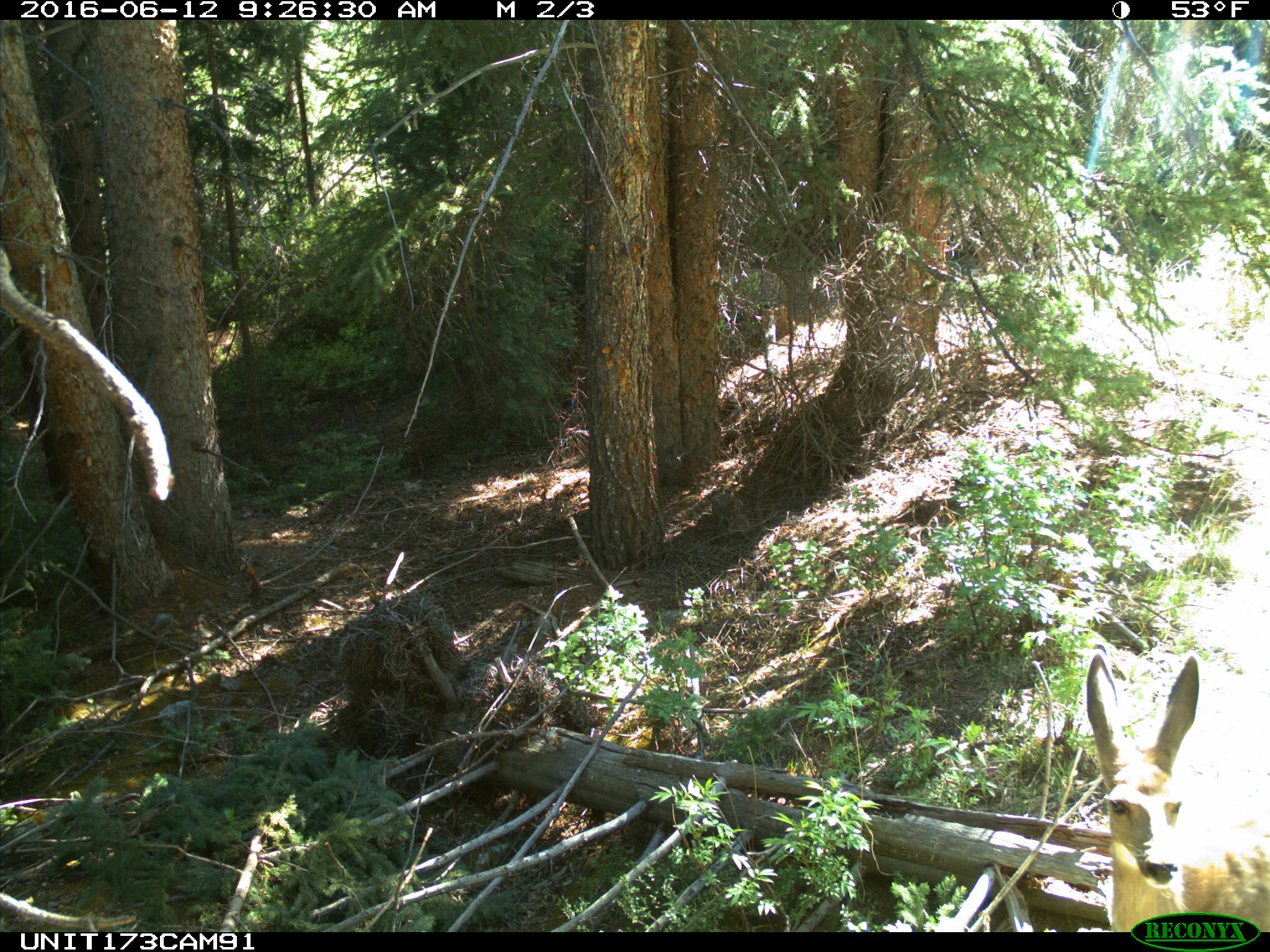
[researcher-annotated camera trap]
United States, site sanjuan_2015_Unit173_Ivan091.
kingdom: Animalia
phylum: Chordata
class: Mammalia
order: Artiodactyla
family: Cervidae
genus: Odocoileus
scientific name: Odocoileus hemionus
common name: mule deer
Odocoileus hemionus (mule deer).